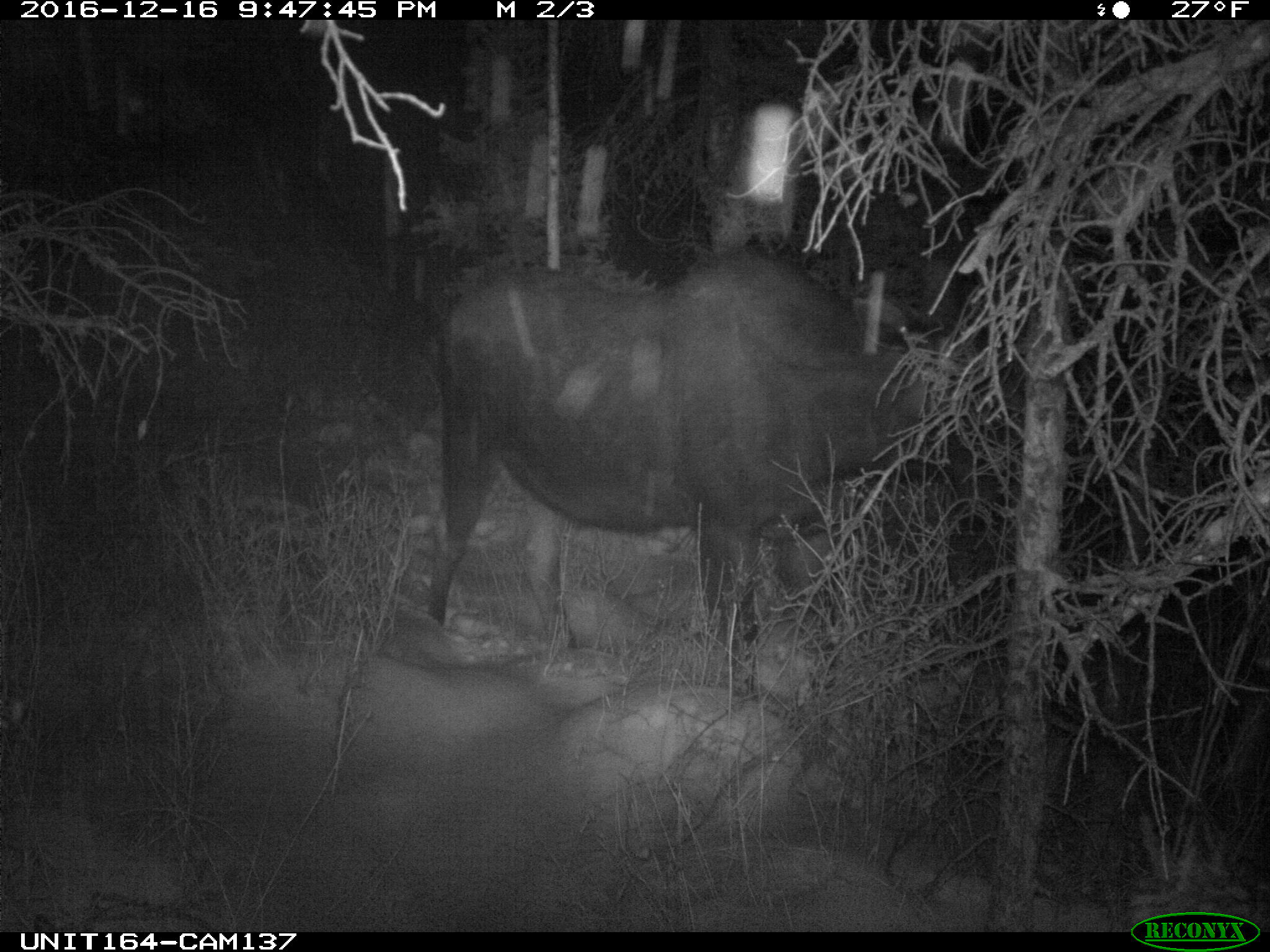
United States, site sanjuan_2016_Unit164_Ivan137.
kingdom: Animalia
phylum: Chordata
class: Mammalia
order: Artiodactyla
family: Cervidae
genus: Alces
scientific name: Alces alces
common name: moose